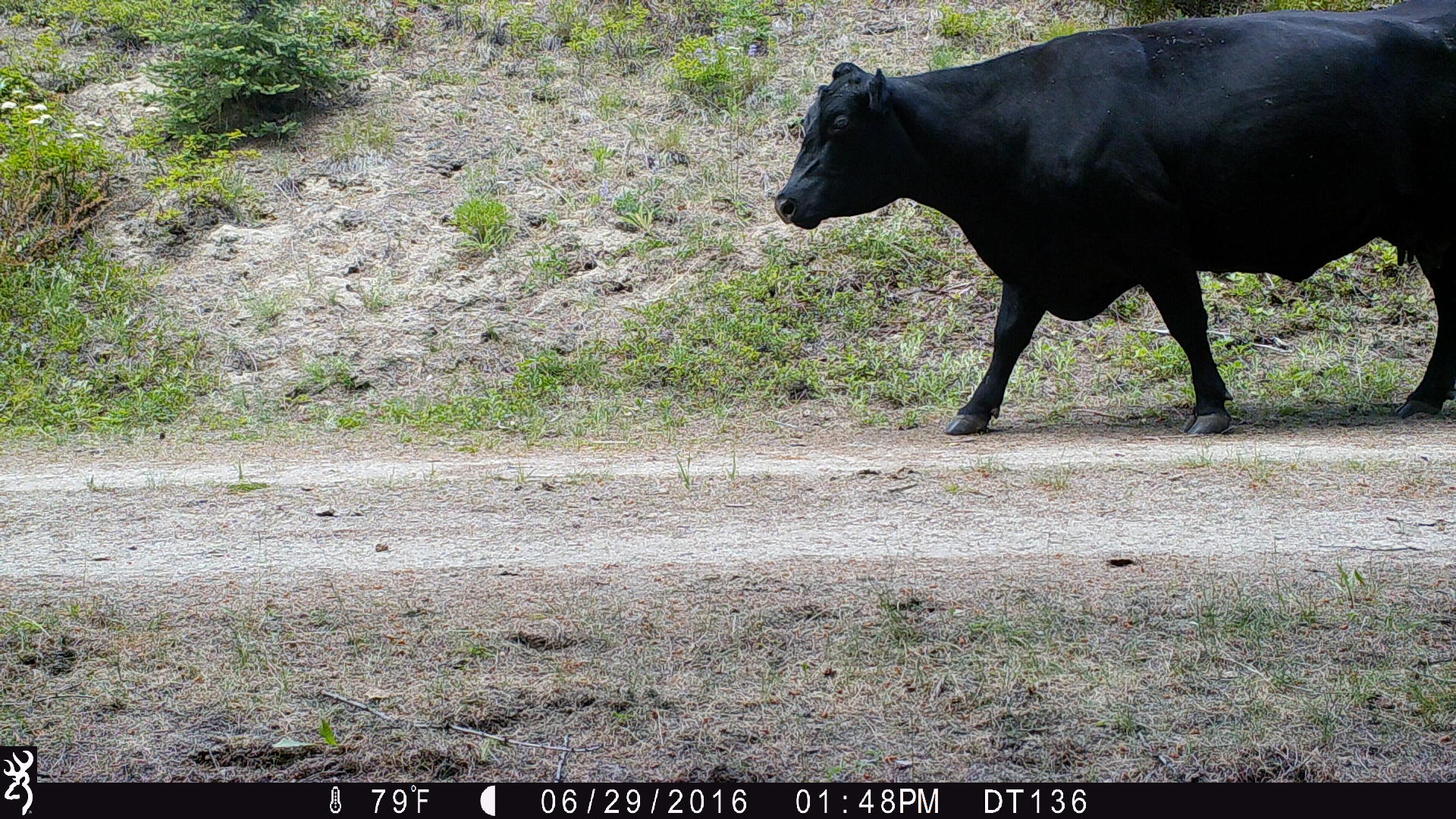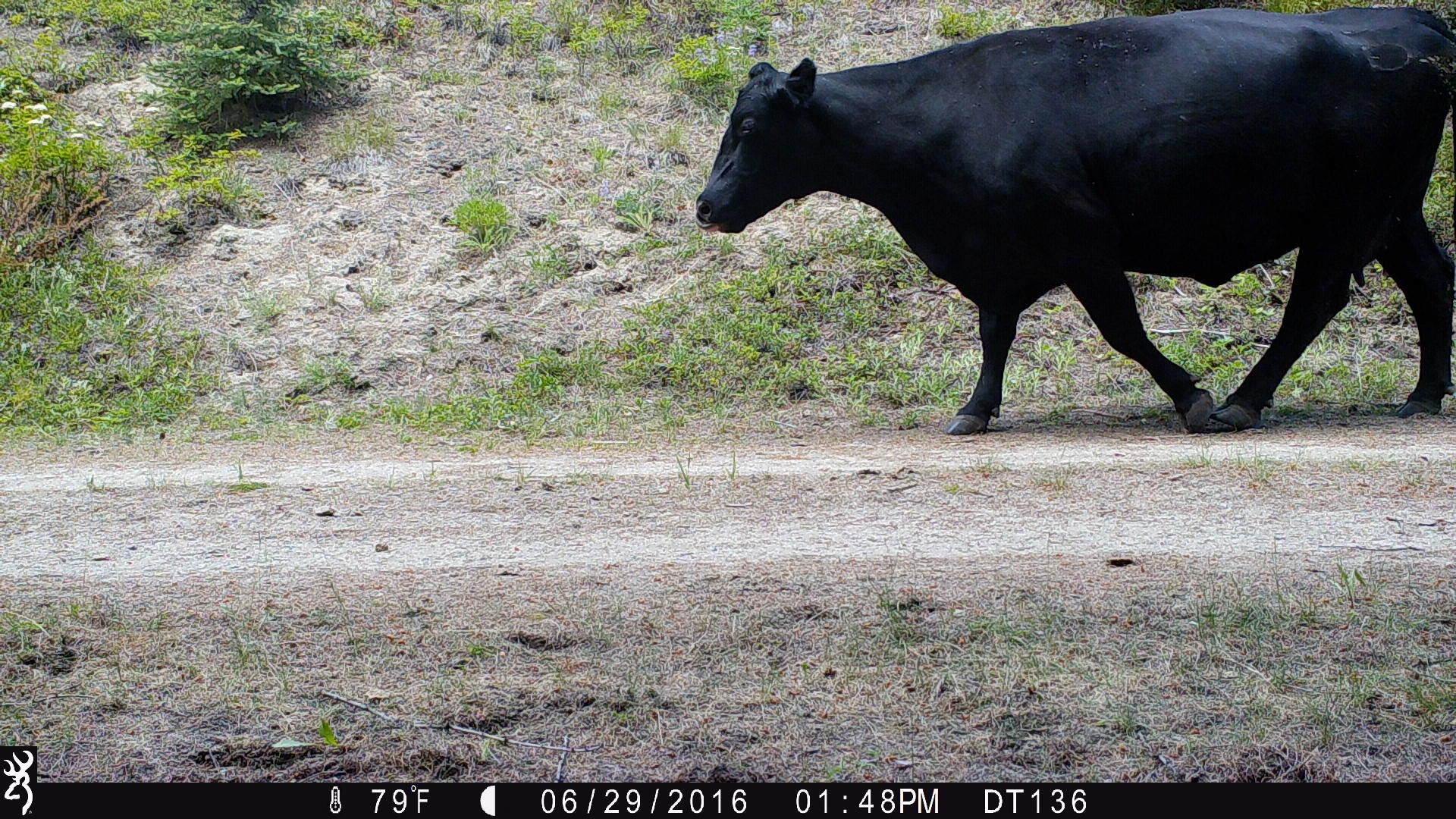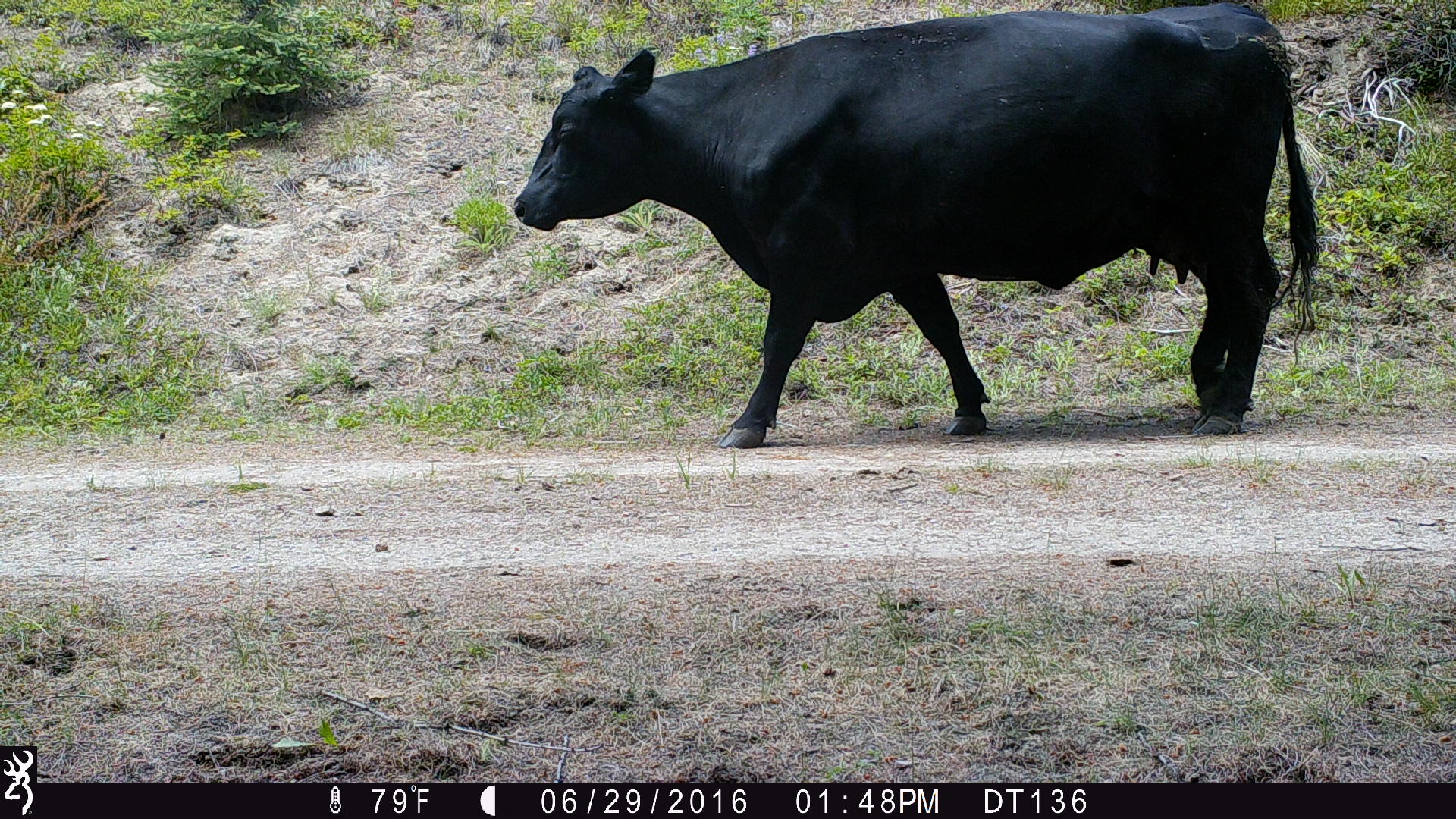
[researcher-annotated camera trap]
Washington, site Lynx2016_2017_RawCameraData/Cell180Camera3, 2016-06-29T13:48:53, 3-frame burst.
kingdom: Animalia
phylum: Chordata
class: Mammalia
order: Artiodactyla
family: Bovidae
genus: Bos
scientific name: Bos taurus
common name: domestic cattle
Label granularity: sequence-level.